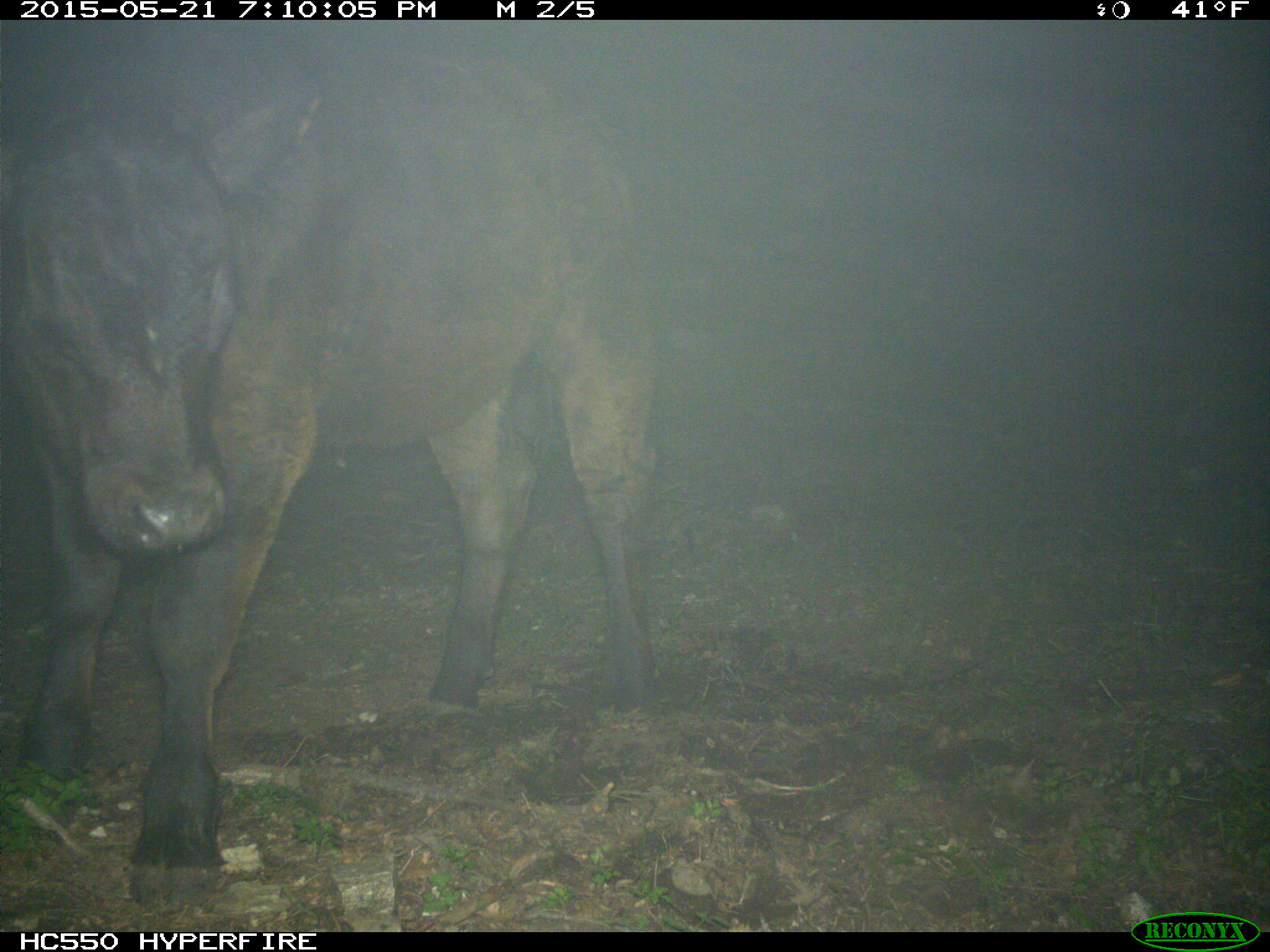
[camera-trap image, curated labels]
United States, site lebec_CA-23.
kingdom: Animalia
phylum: Chordata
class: Mammalia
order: Artiodactyla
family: Bovidae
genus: Bos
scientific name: Bos taurus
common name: domestic cow